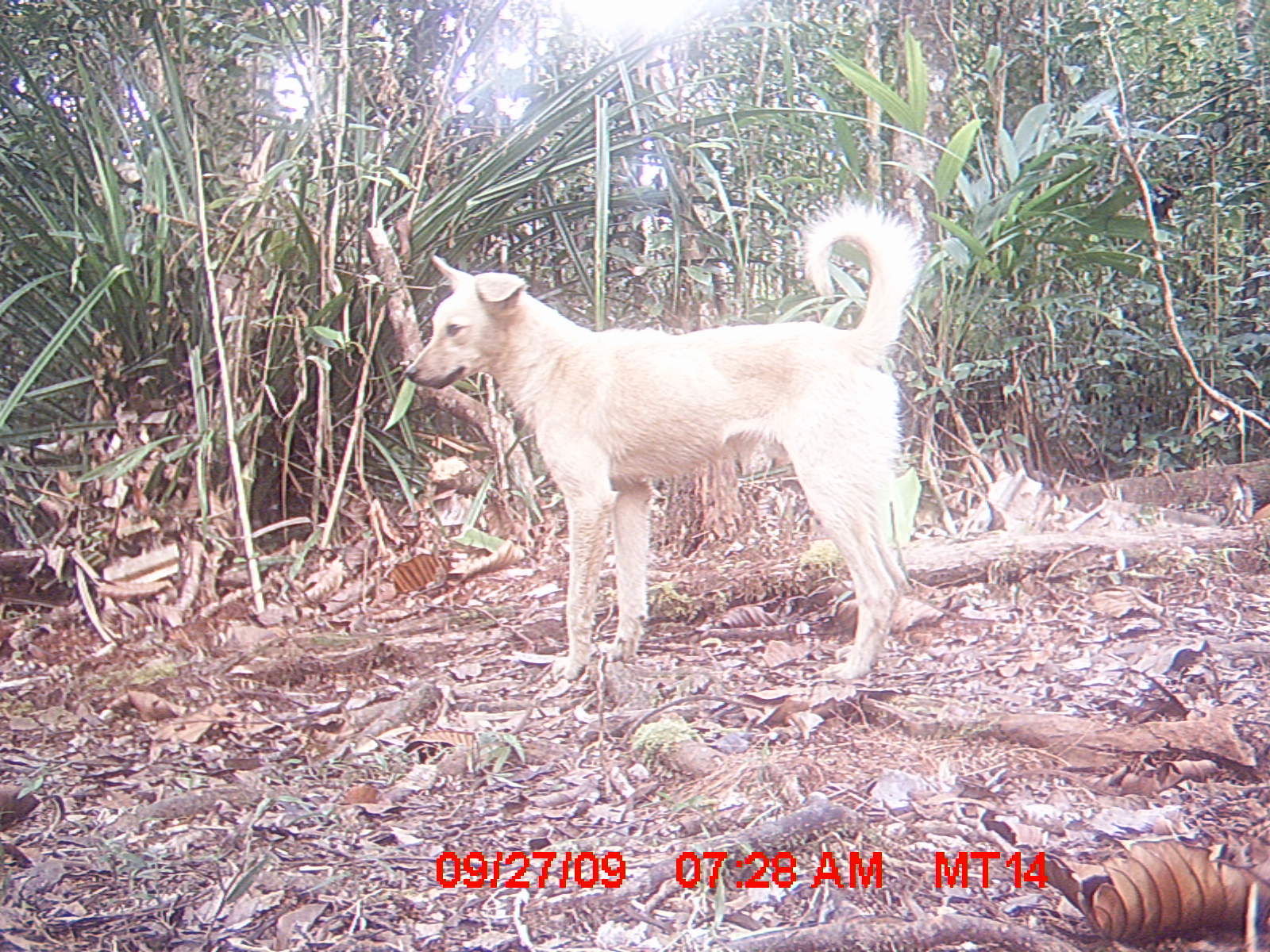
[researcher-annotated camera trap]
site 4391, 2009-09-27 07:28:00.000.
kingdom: Animalia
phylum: Chordata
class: Mammalia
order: Carnivora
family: Canidae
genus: Canis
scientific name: Canis familiaris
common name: domestic dog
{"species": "Canis familiaris (domestic dog)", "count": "1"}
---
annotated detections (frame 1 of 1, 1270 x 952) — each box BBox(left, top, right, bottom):
canis familiaris: BBox(402, 195, 929, 680)